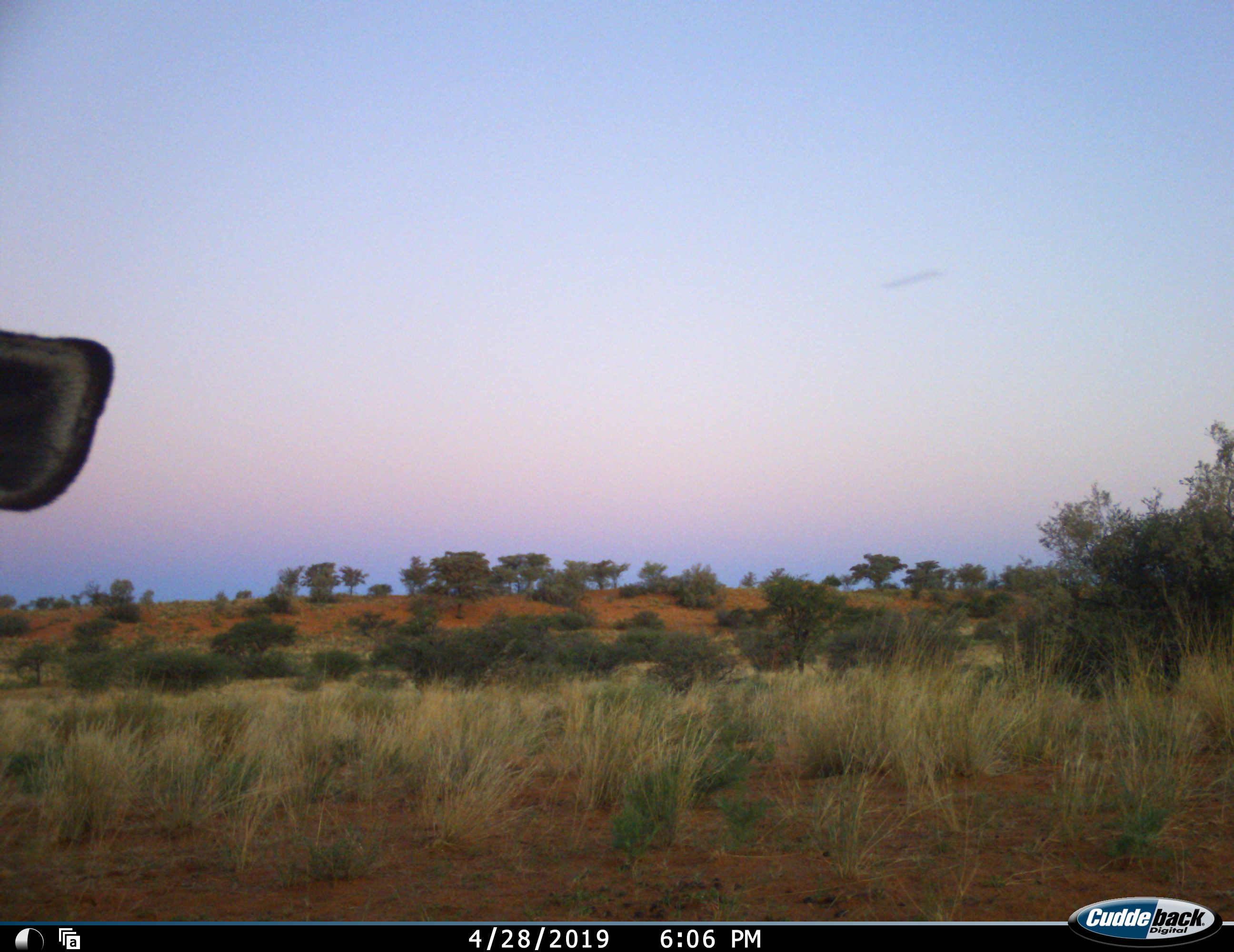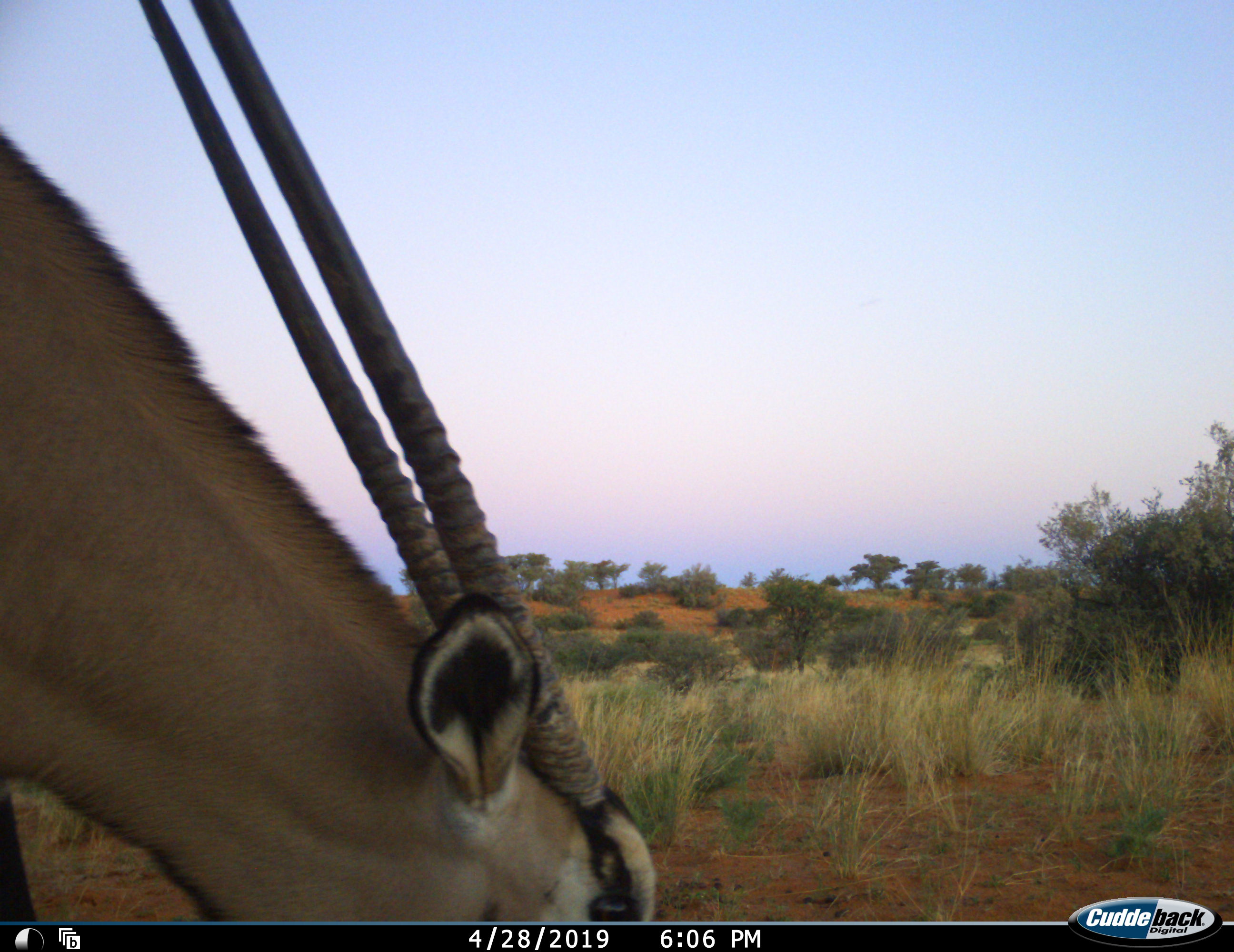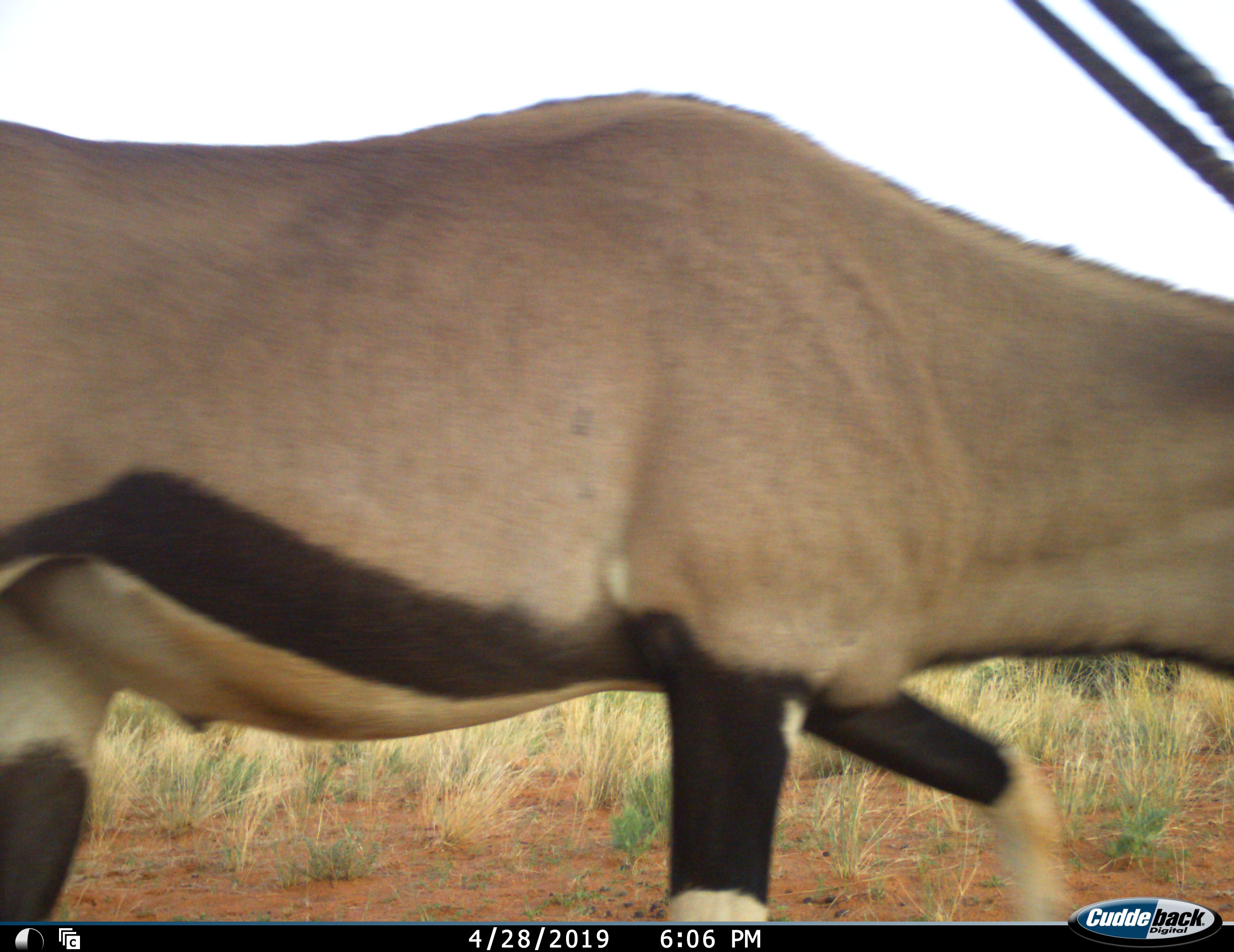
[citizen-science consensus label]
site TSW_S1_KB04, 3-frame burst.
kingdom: Animalia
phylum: Chordata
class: Mammalia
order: Artiodactyla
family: Bovidae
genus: Oryx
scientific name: Oryx gazella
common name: gemsbok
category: oryx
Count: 1.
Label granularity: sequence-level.